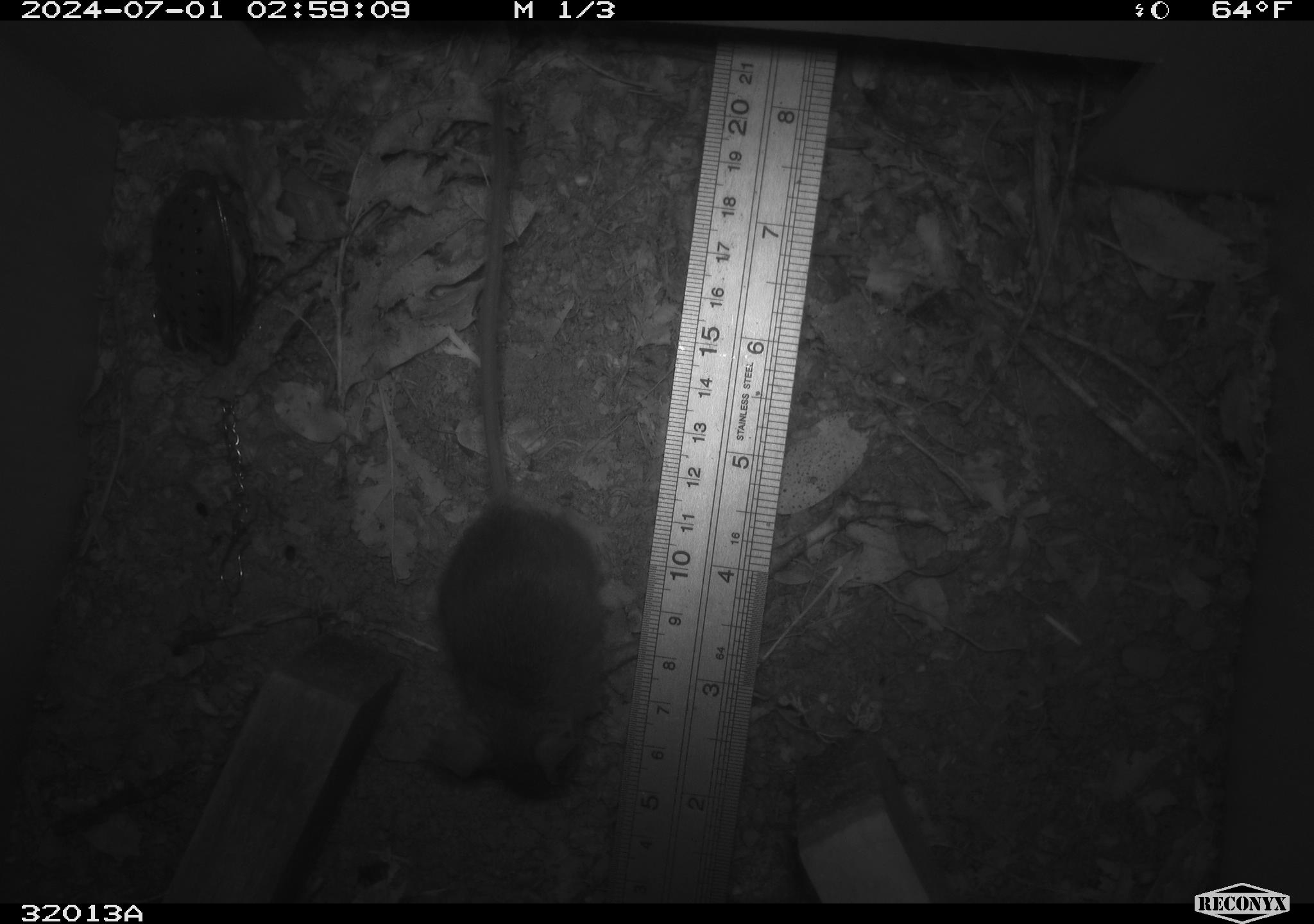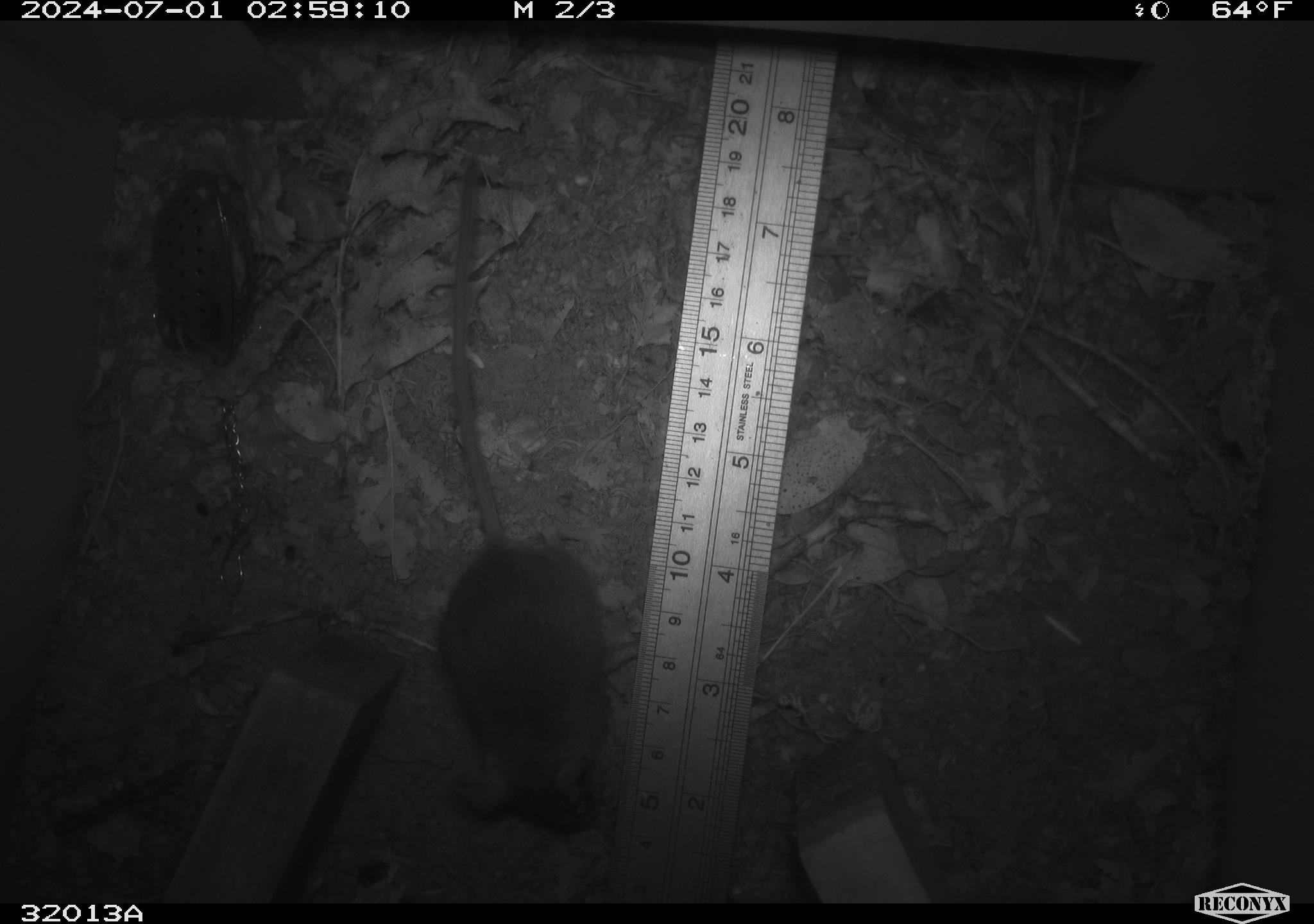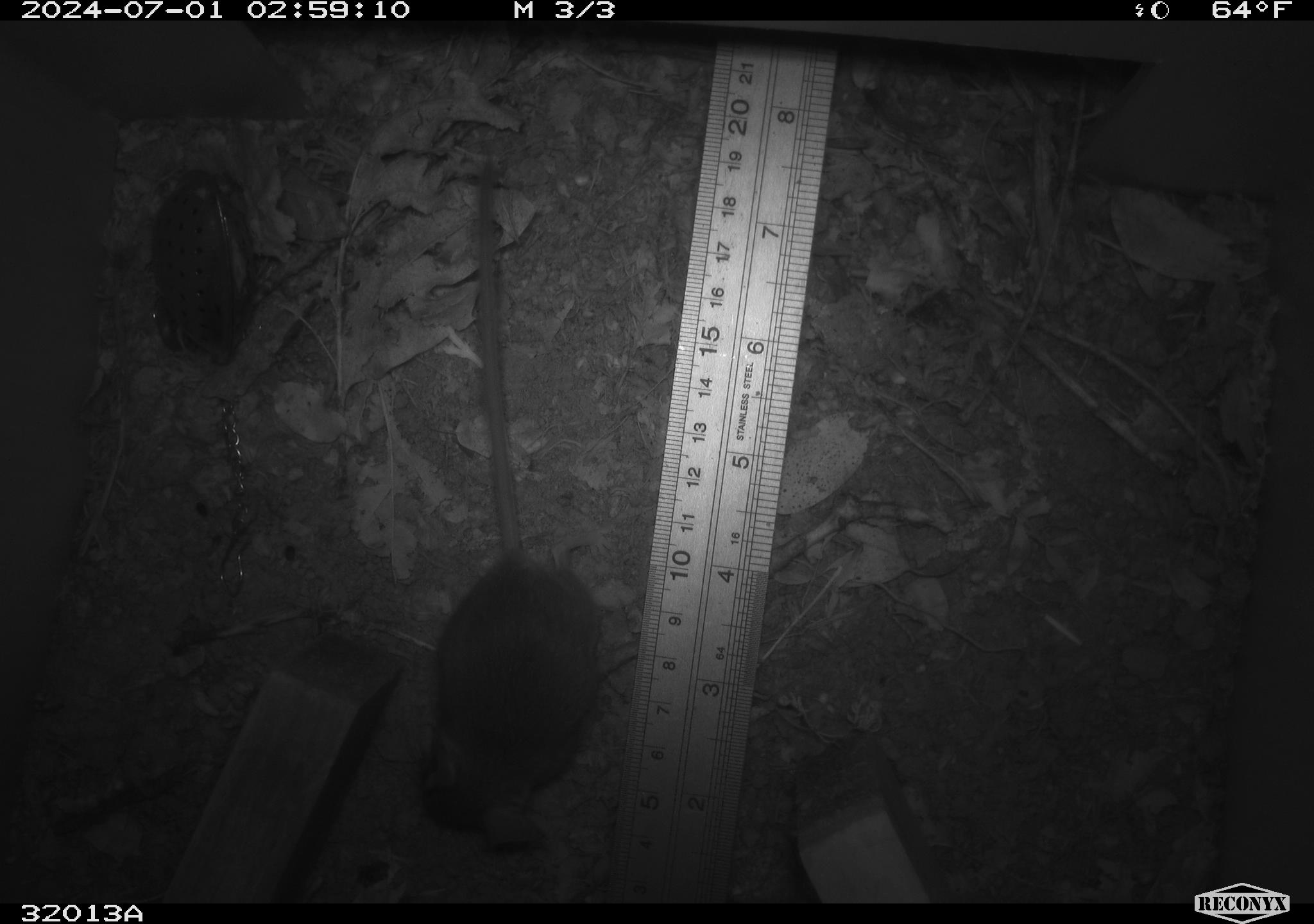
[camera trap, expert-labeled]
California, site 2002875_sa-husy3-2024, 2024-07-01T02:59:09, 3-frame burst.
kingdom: Animalia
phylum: Chordata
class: Mammalia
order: Rodentia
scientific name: Rodentia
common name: rodent